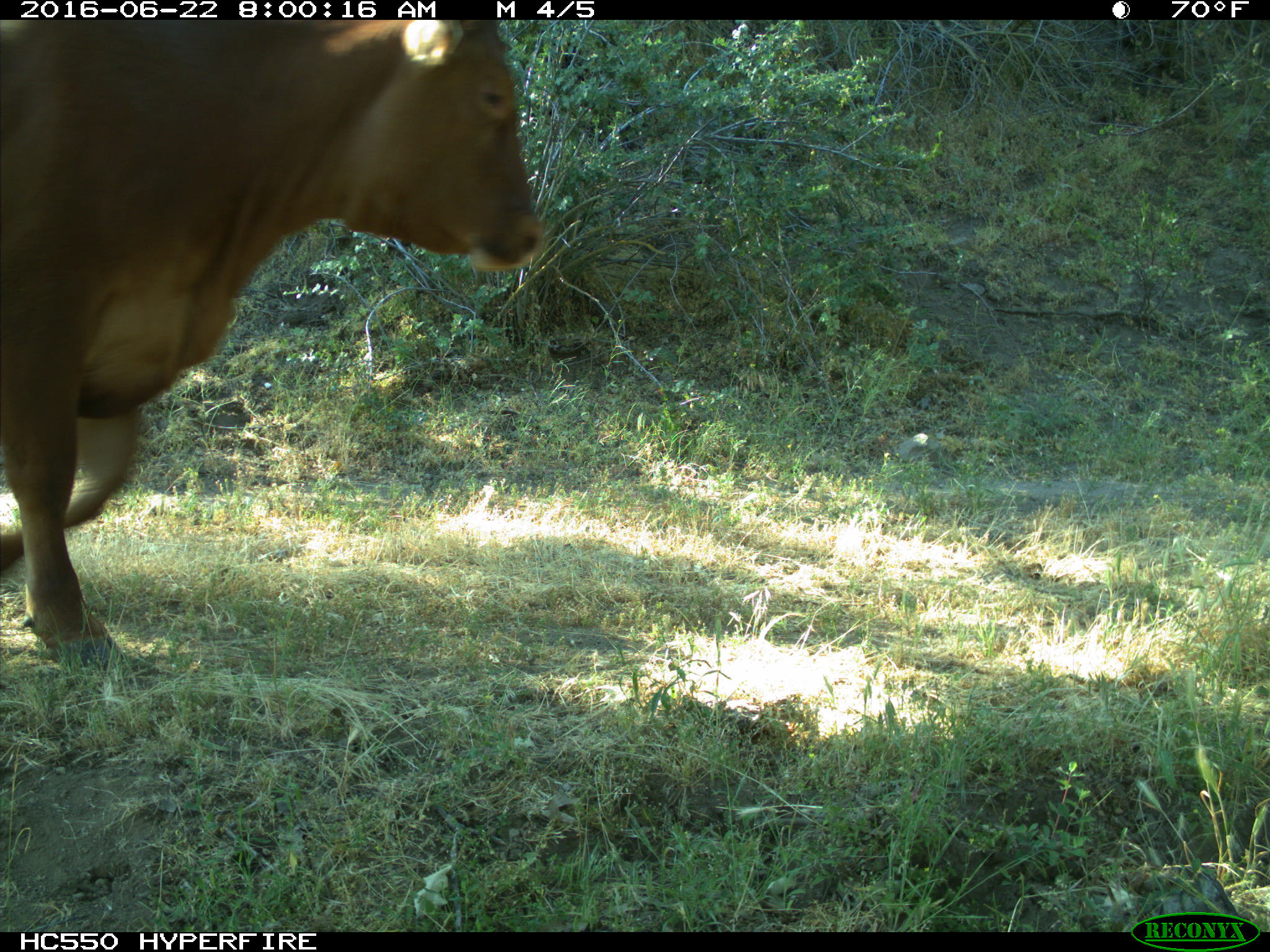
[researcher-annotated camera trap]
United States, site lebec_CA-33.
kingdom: Animalia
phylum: Chordata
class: Mammalia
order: Artiodactyla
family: Bovidae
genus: Bos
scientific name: Bos taurus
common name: domestic cow